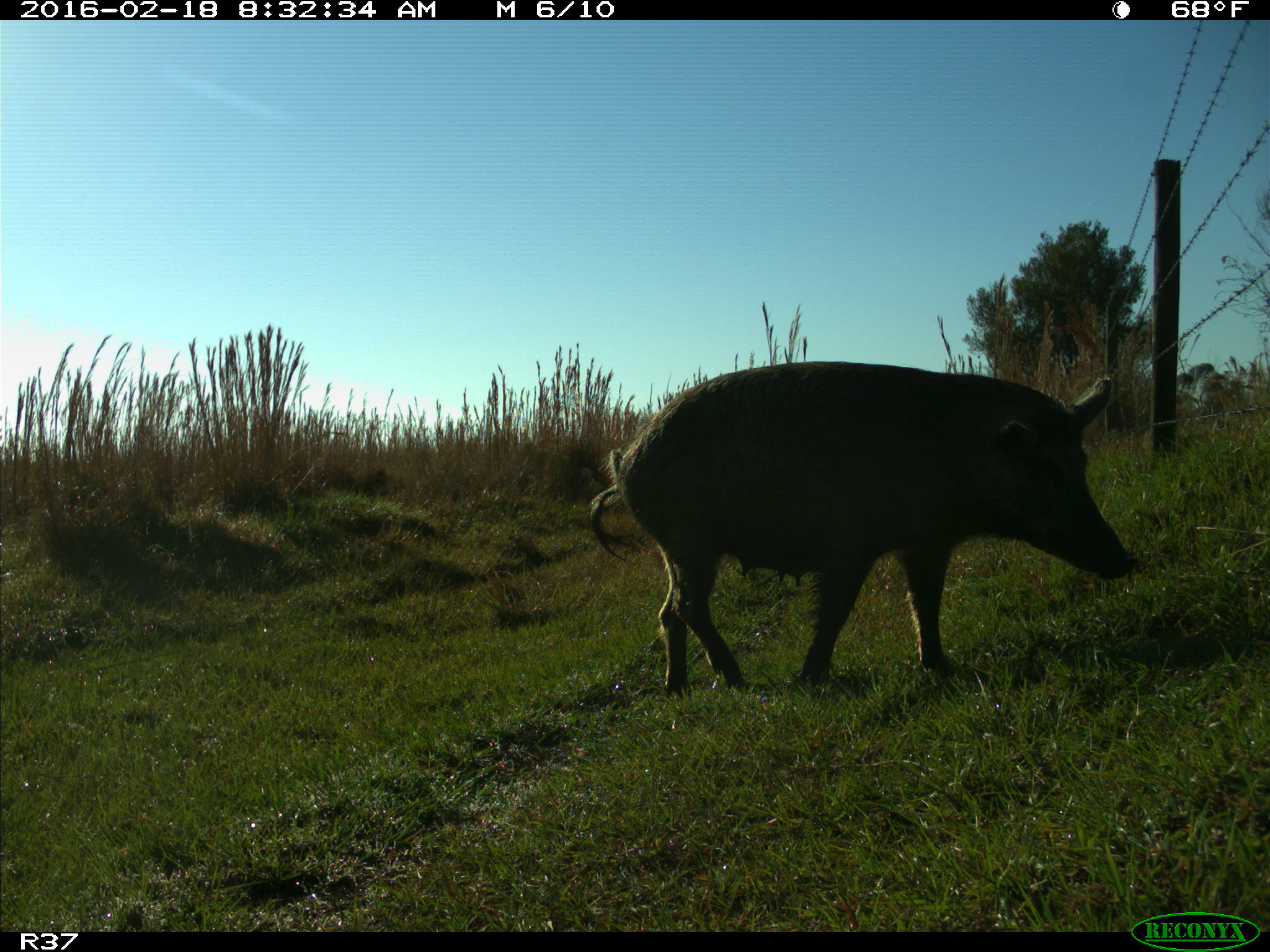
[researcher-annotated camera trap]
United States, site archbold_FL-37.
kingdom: Animalia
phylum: Chordata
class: Mammalia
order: Artiodactyla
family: Suidae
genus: Sus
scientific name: Sus scrofa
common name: wild boar